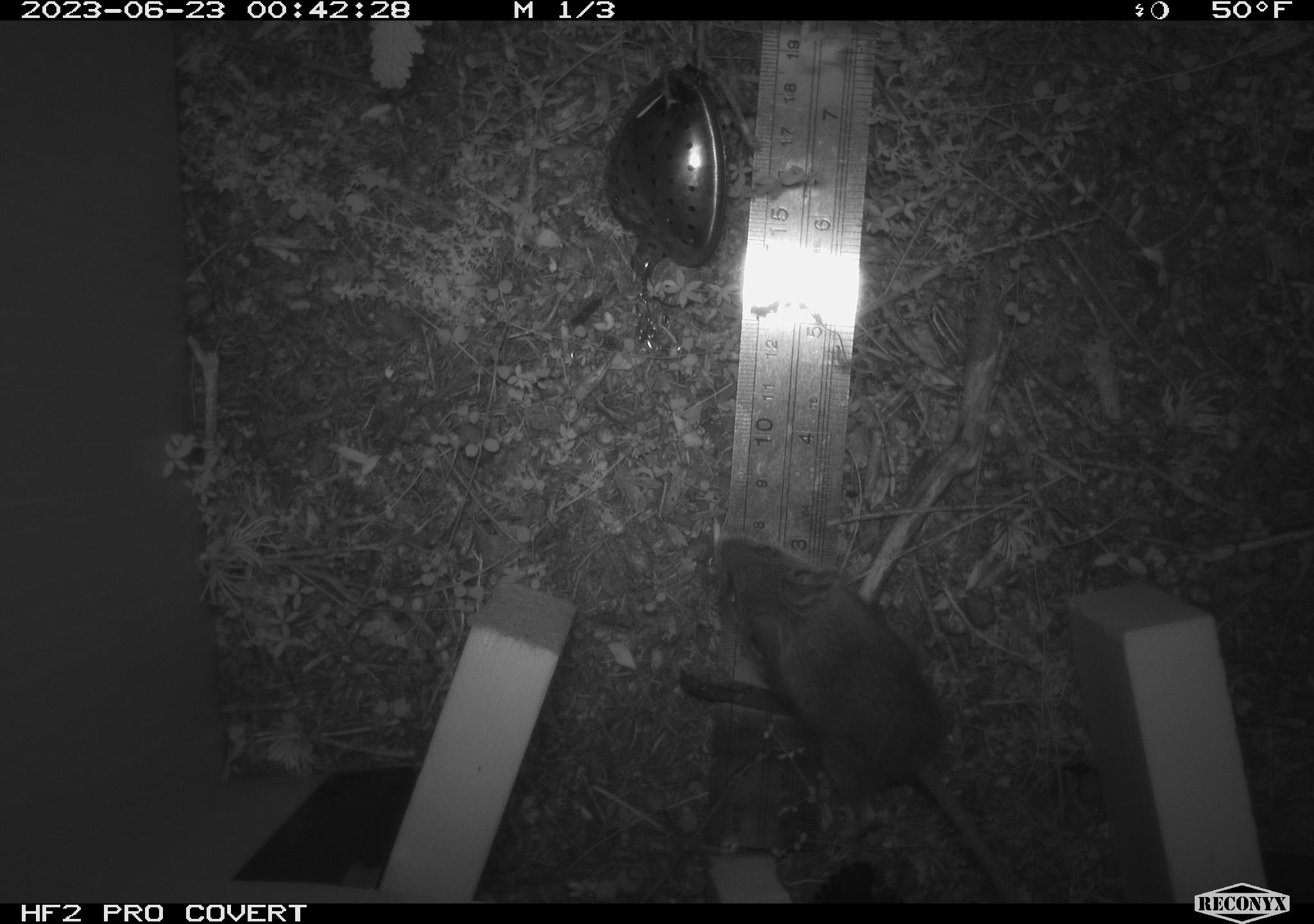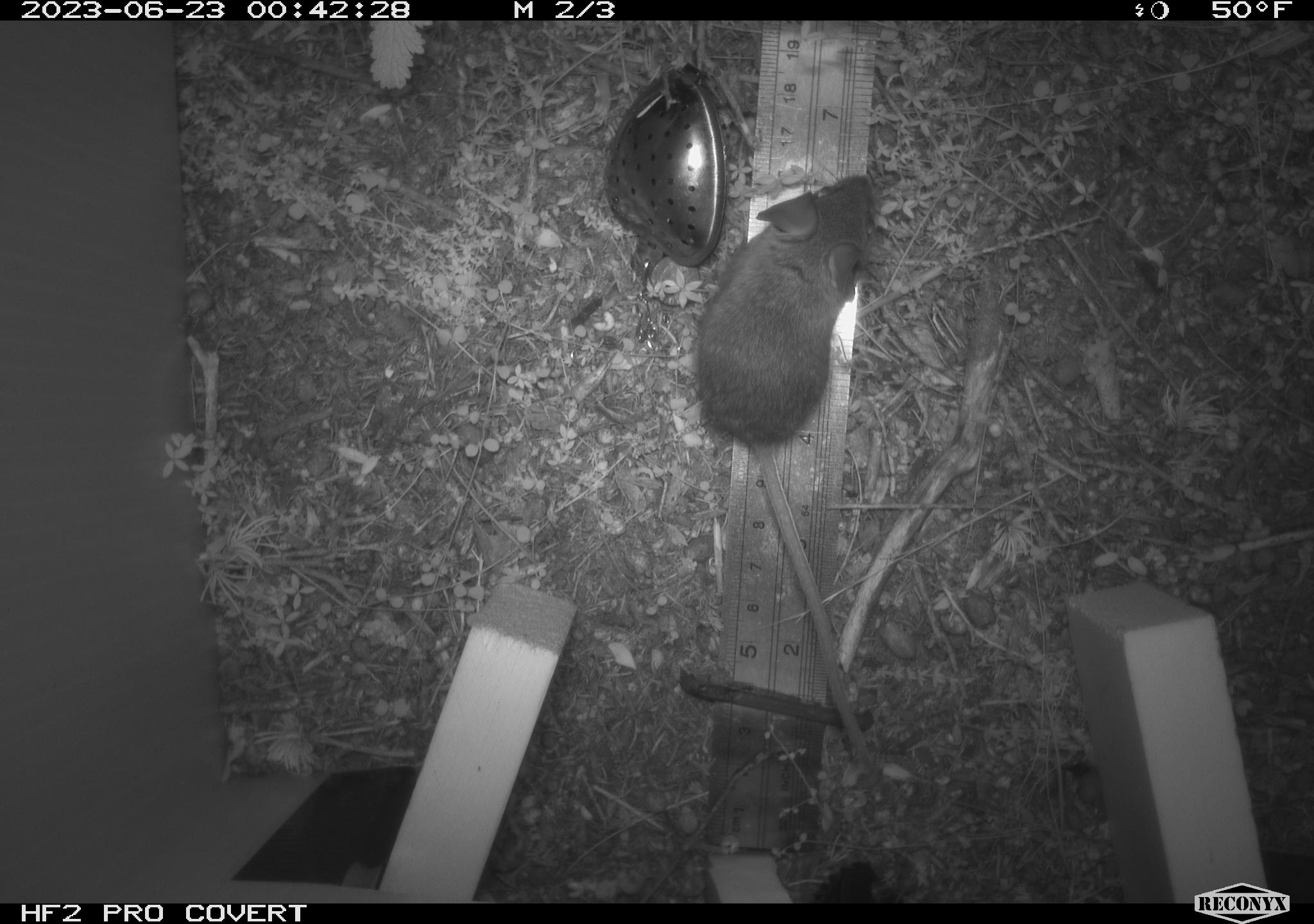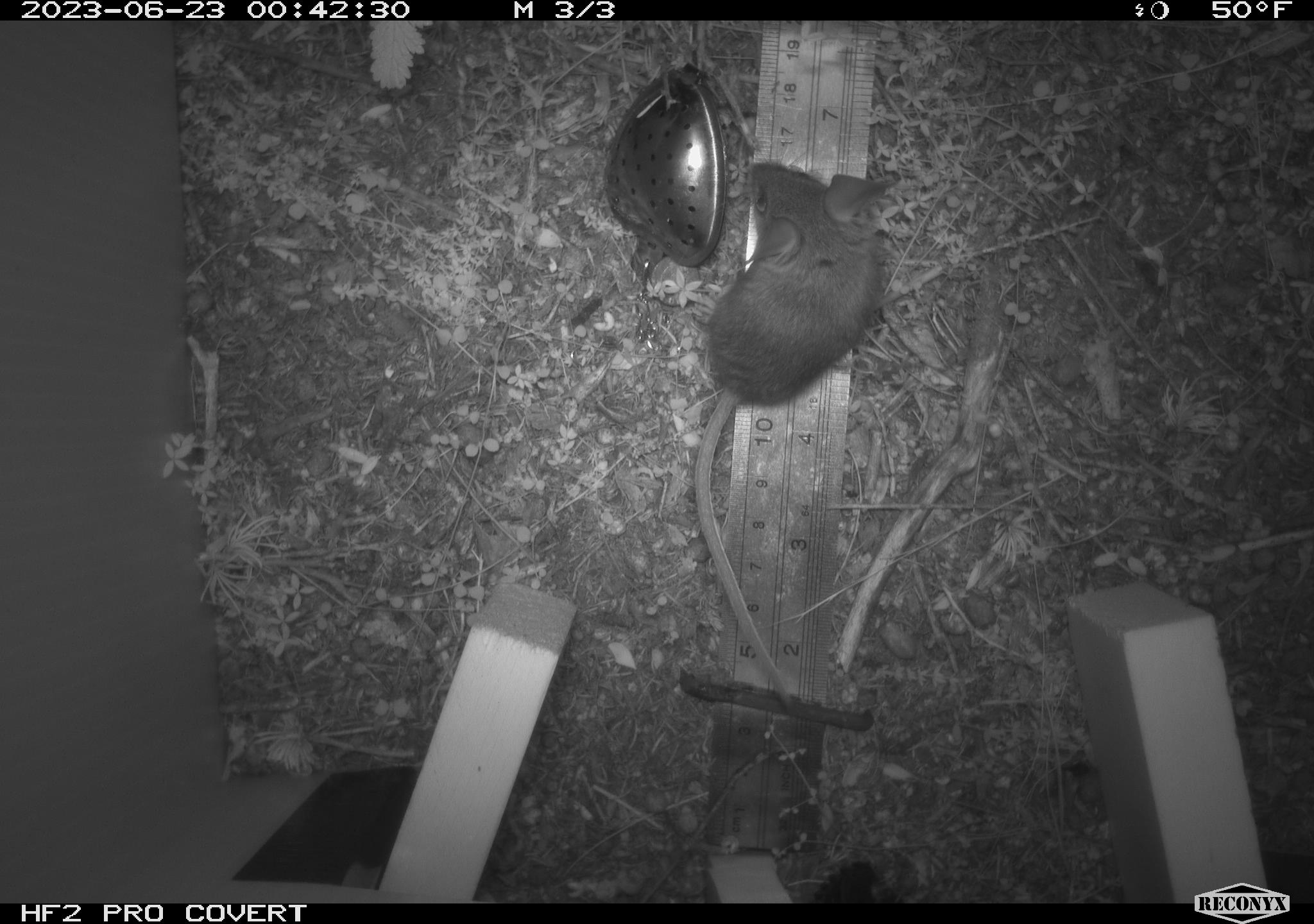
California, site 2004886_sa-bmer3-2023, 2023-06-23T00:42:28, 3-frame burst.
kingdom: Animalia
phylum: Chordata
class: Mammalia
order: Rodentia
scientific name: Rodentia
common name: mouse species